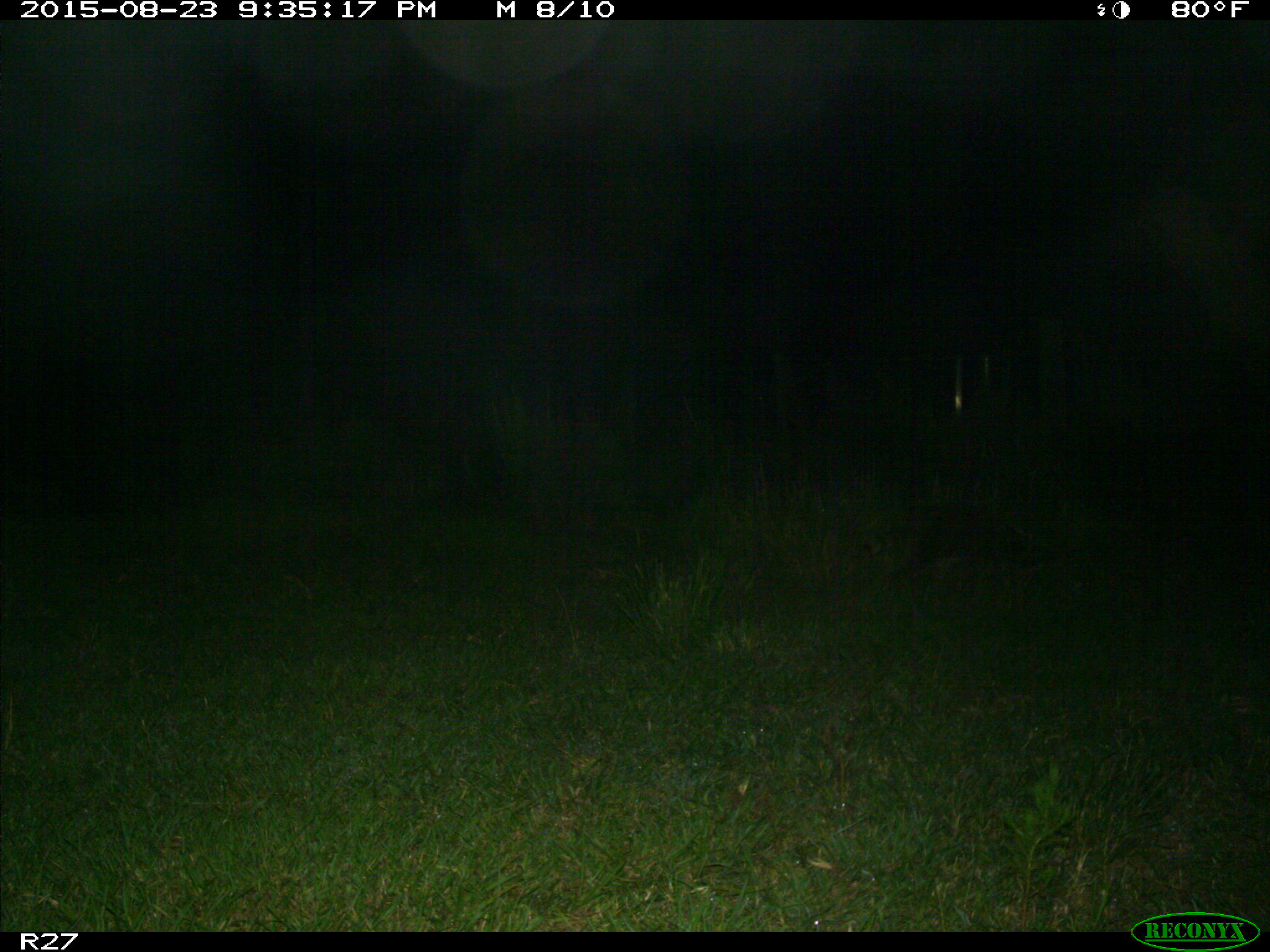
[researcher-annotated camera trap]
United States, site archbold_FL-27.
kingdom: Animalia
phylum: Chordata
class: Mammalia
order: Carnivora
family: Procyonidae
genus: Procyon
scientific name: Procyon lotor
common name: common raccoon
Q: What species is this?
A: Procyon lotor (common raccoon).